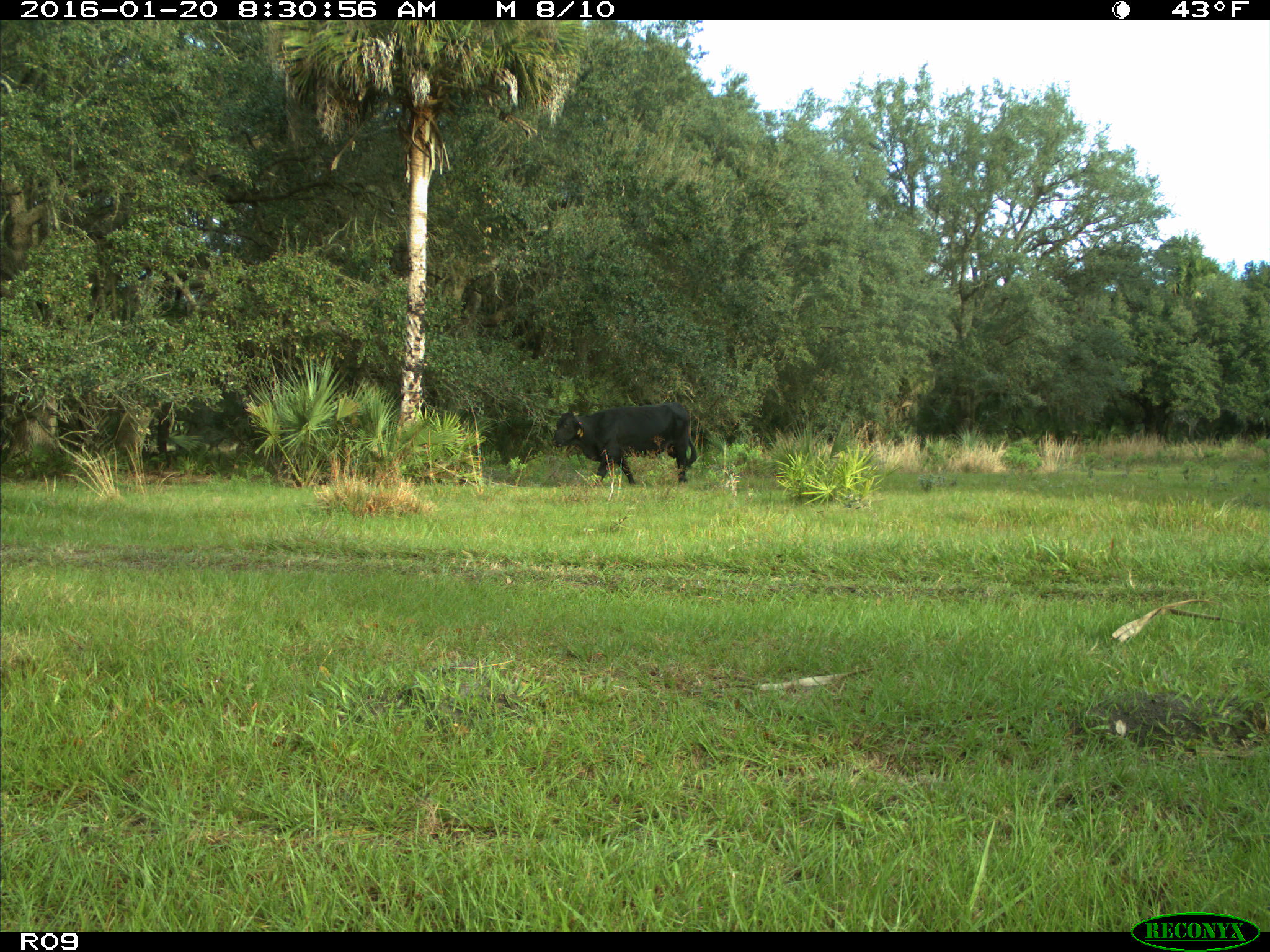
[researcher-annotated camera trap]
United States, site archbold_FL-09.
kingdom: Animalia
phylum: Chordata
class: Mammalia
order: Artiodactyla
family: Bovidae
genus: Bos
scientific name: Bos taurus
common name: domestic cow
Bos taurus (domestic cow).